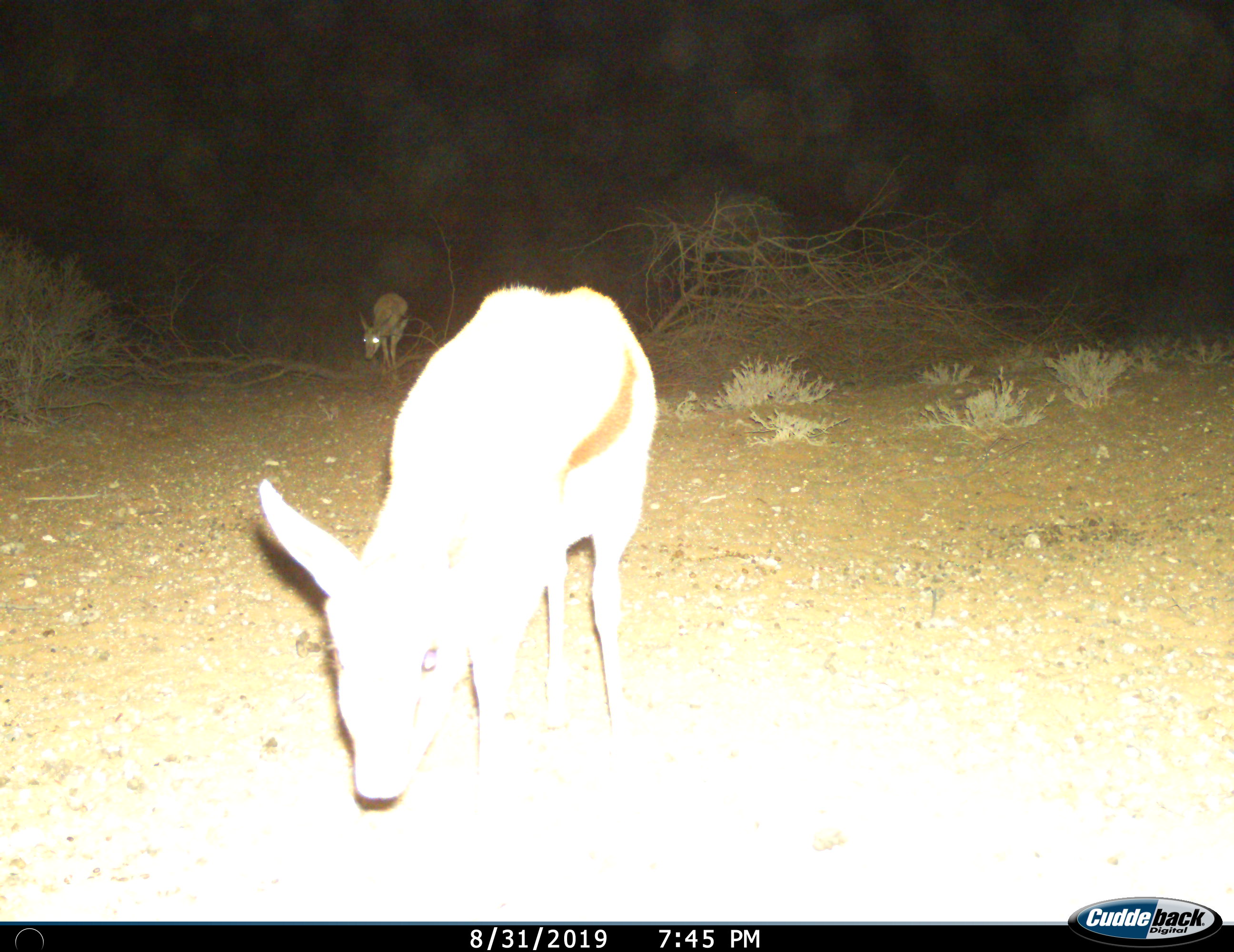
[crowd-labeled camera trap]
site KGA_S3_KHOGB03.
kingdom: Animalia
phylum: Chordata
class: Mammalia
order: Artiodactyla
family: Bovidae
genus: Antidorcas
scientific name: Antidorcas marsupialis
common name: springbok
Springbok (Antidorcas marsupialis), count 2. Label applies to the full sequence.